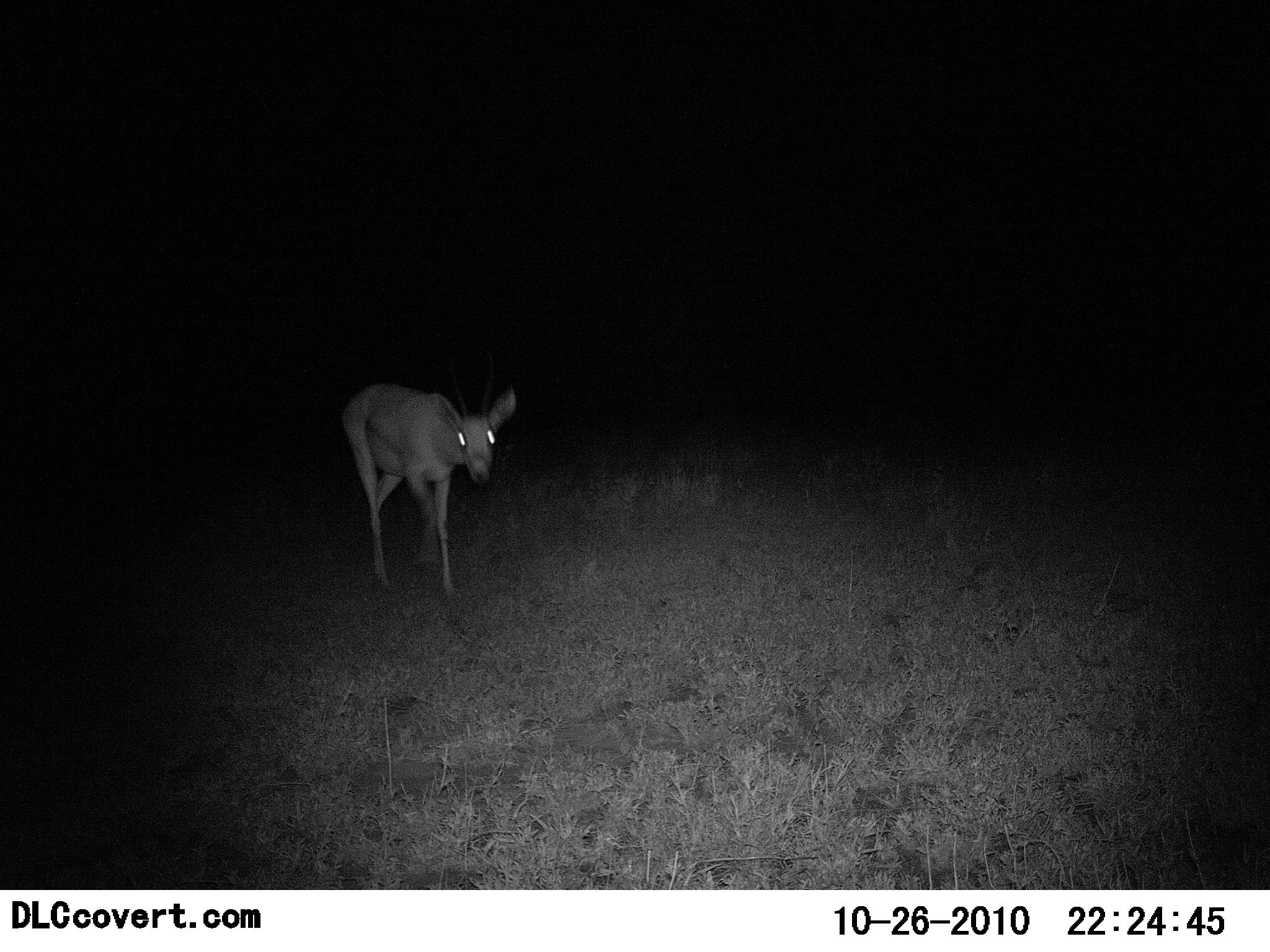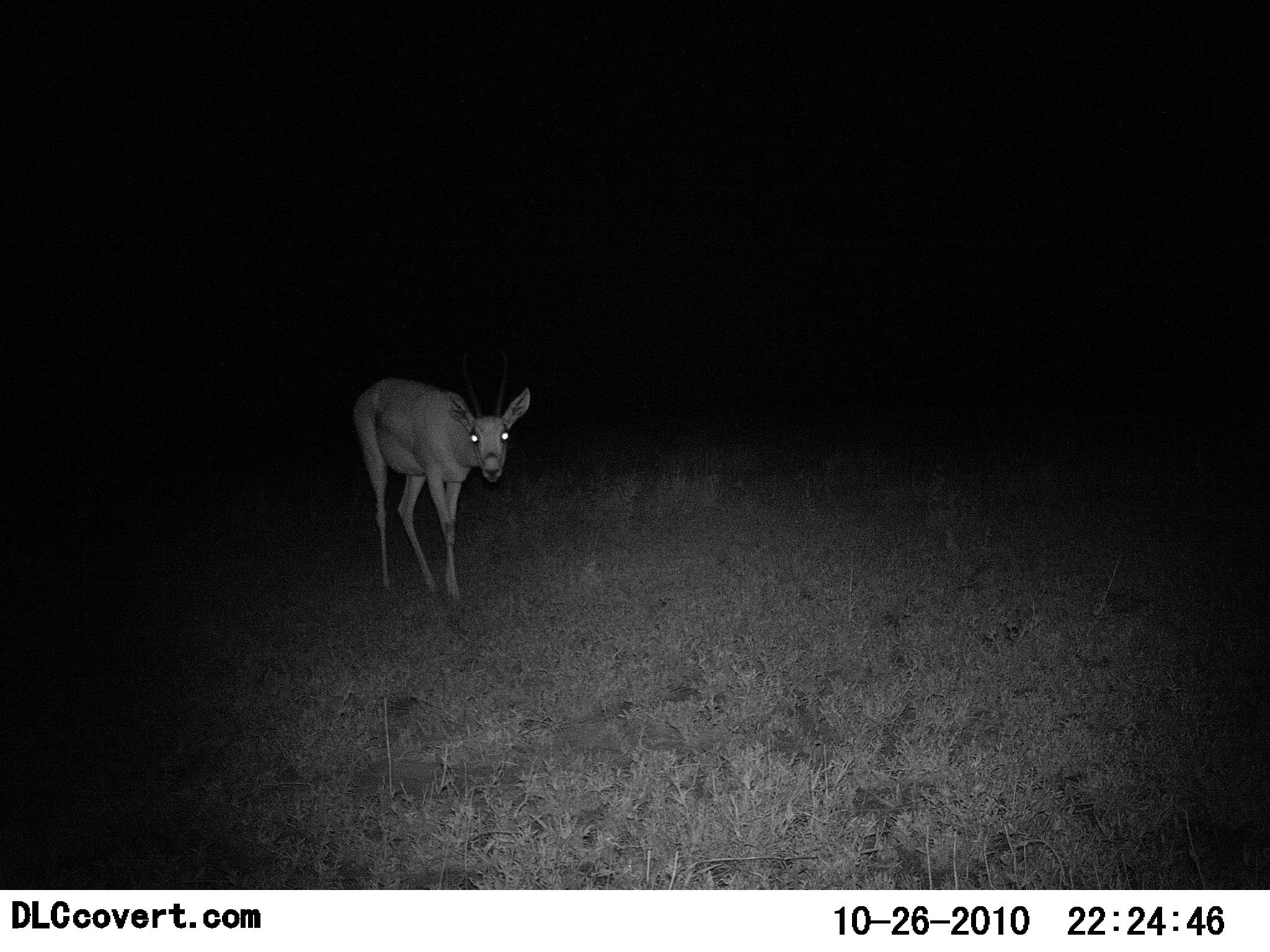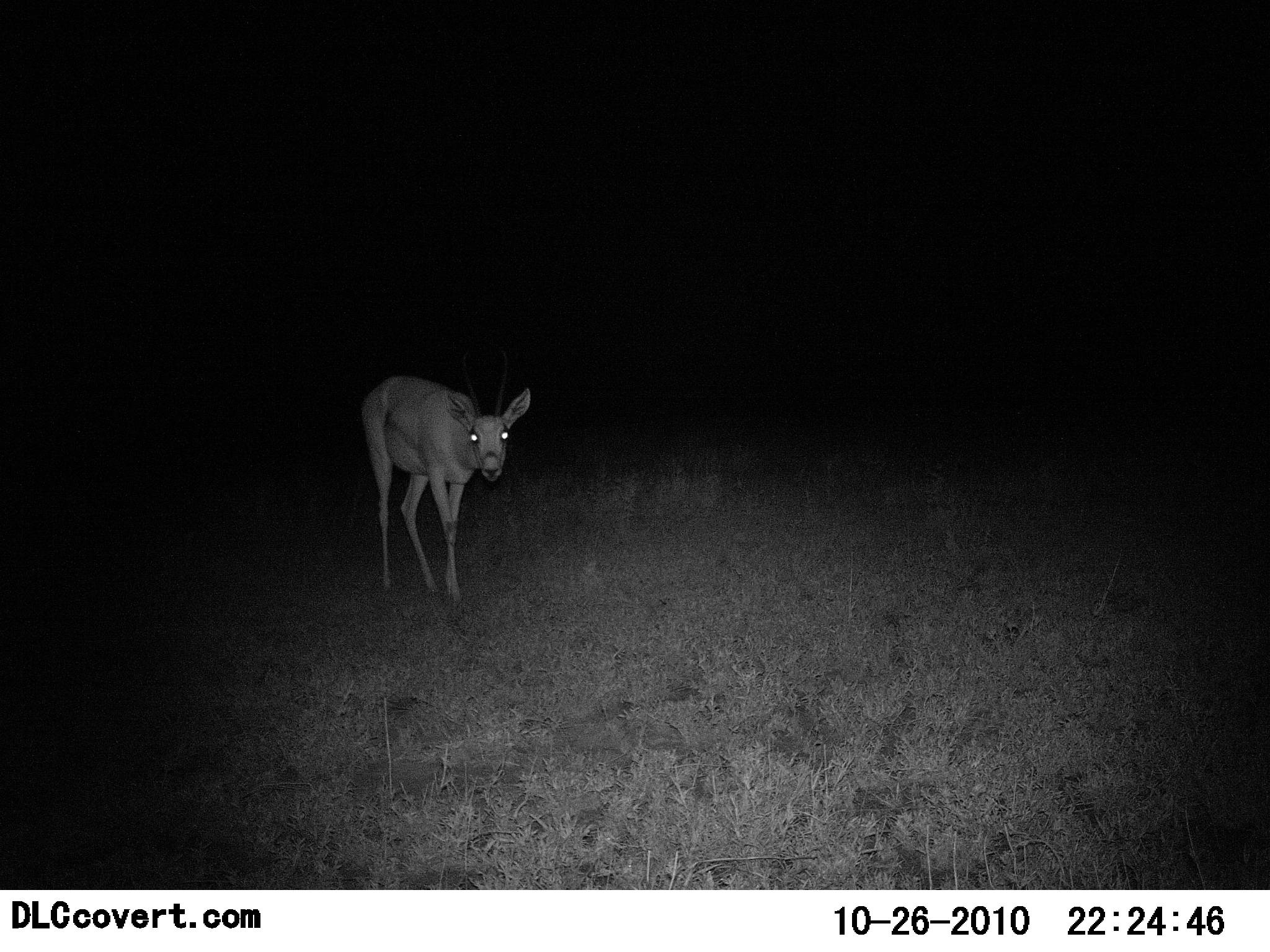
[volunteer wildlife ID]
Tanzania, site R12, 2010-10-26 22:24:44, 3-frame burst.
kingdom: Animalia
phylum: Chordata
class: Mammalia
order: Artiodactyla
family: Bovidae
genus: Nanger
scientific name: Nanger granti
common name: grant's gazelle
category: gazellegrants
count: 1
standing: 14%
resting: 0%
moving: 86%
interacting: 0%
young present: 0%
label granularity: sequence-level